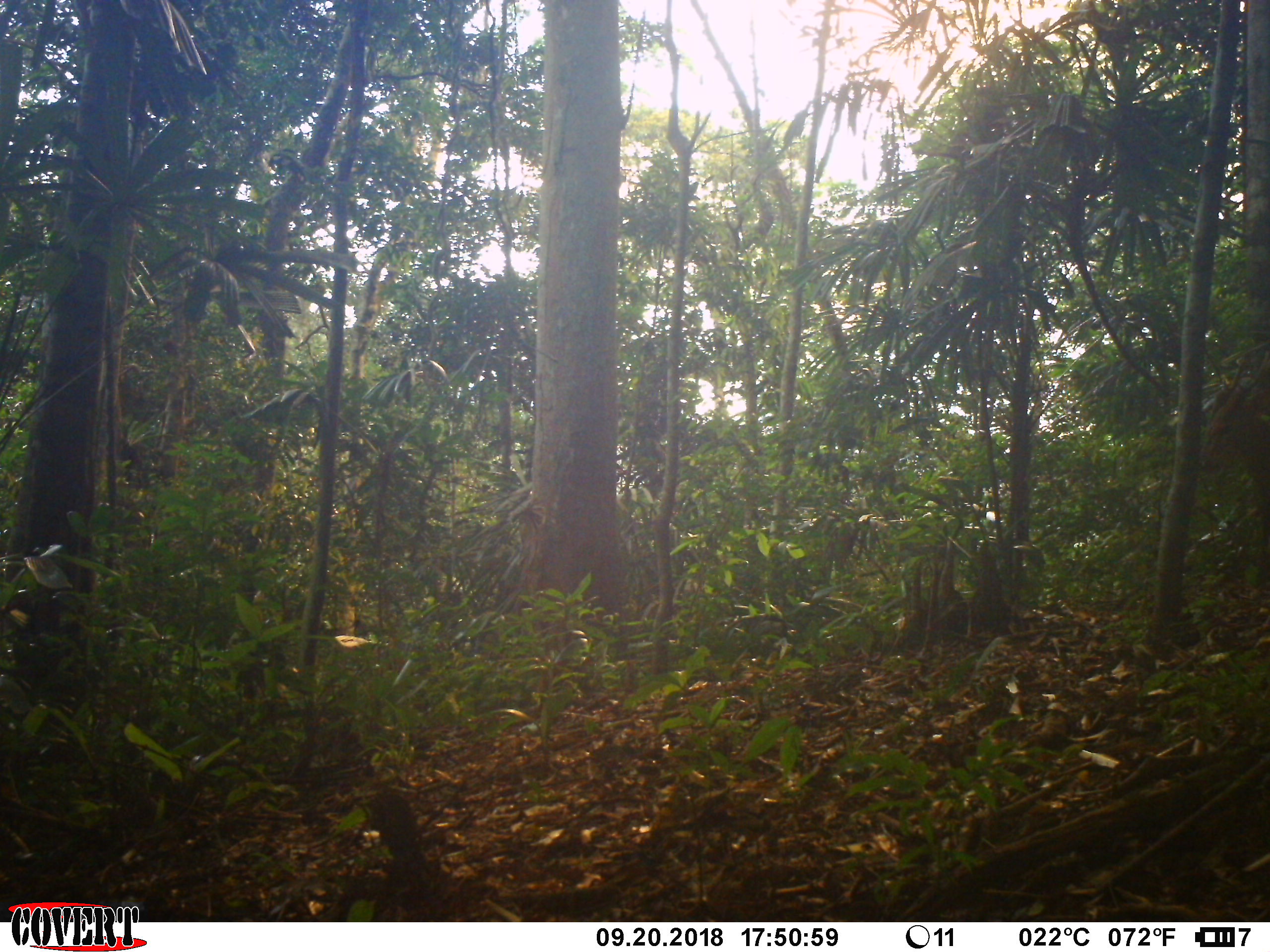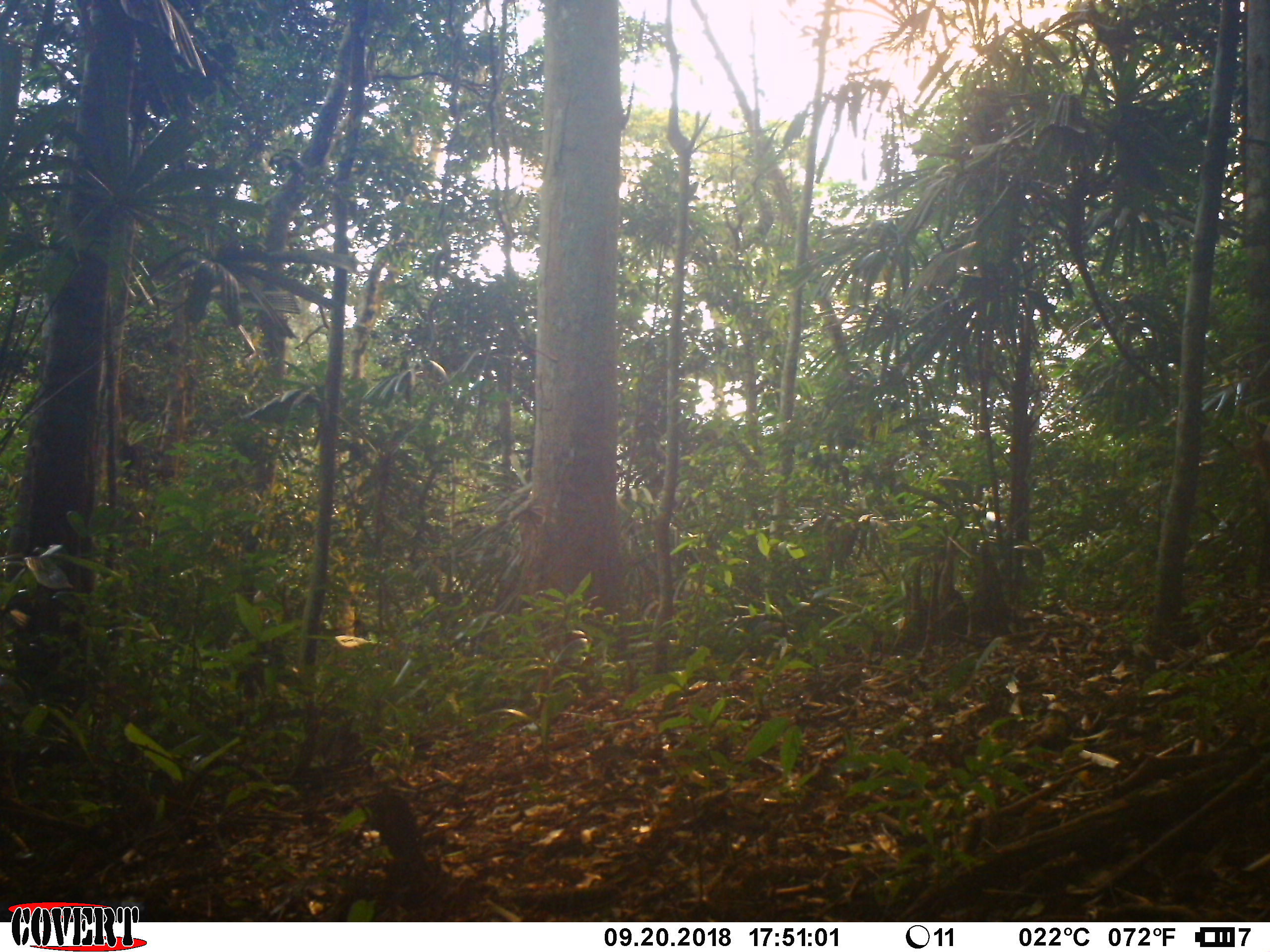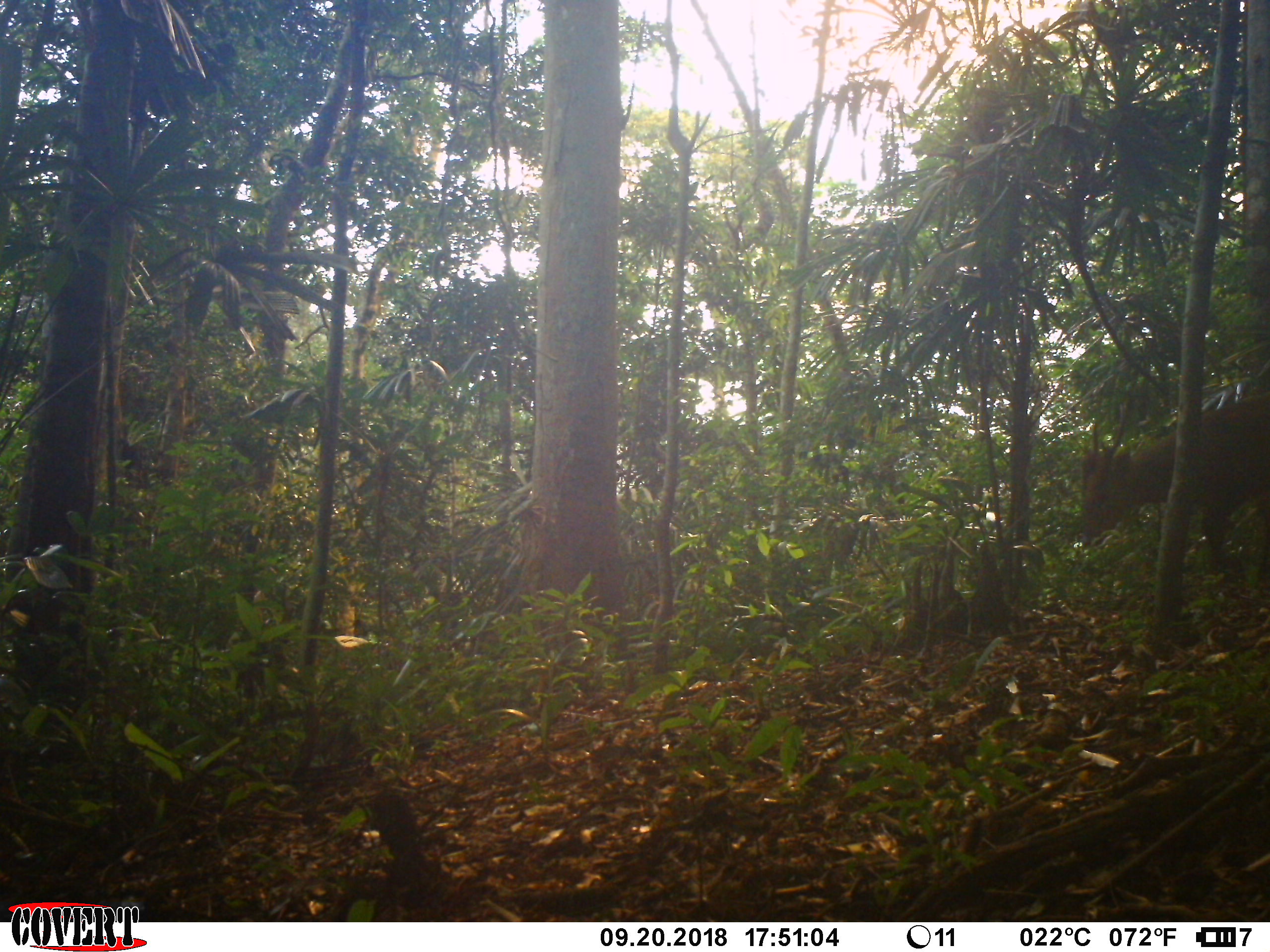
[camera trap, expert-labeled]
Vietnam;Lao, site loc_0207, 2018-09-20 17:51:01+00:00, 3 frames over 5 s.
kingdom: Animalia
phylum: Chordata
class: Mammalia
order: Artiodactyla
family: Cervidae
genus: Muntiacus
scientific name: Muntiacus vuquangensis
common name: large-antlered muntjac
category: large antlered muntjac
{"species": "large antlered muntjac (large-antlered muntjac) (Muntiacus vuquangensis)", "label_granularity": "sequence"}